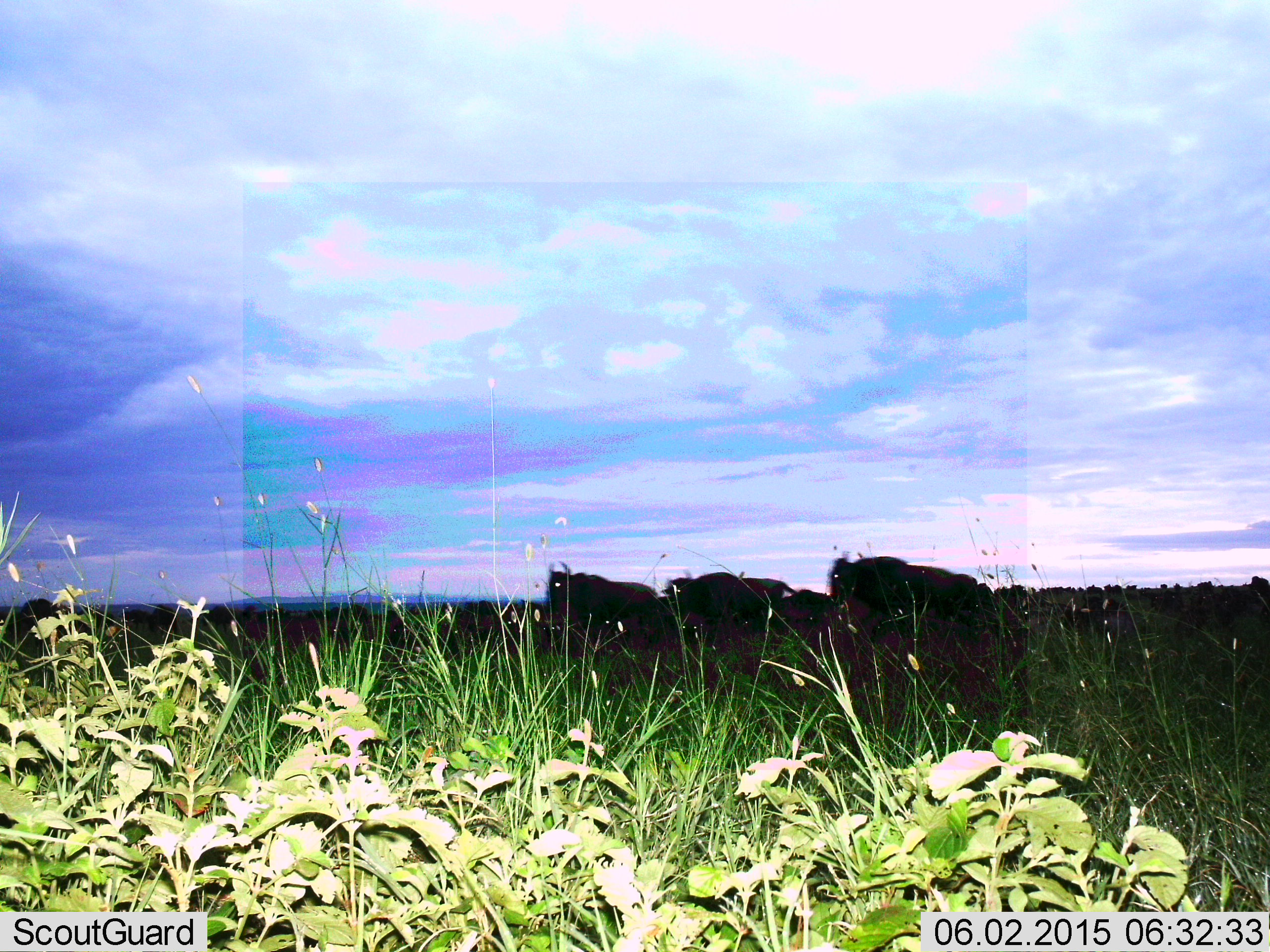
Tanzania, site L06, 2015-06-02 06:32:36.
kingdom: Animalia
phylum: Chordata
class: Mammalia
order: Artiodactyla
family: Bovidae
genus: Connochaetes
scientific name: Connochaetes taurinus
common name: blue wildebeest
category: wildebeest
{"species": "wildebeest (blue wildebeest) (Connochaetes taurinus)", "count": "6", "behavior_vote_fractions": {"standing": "60%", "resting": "0%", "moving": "60%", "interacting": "0%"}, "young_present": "0%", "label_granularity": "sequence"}